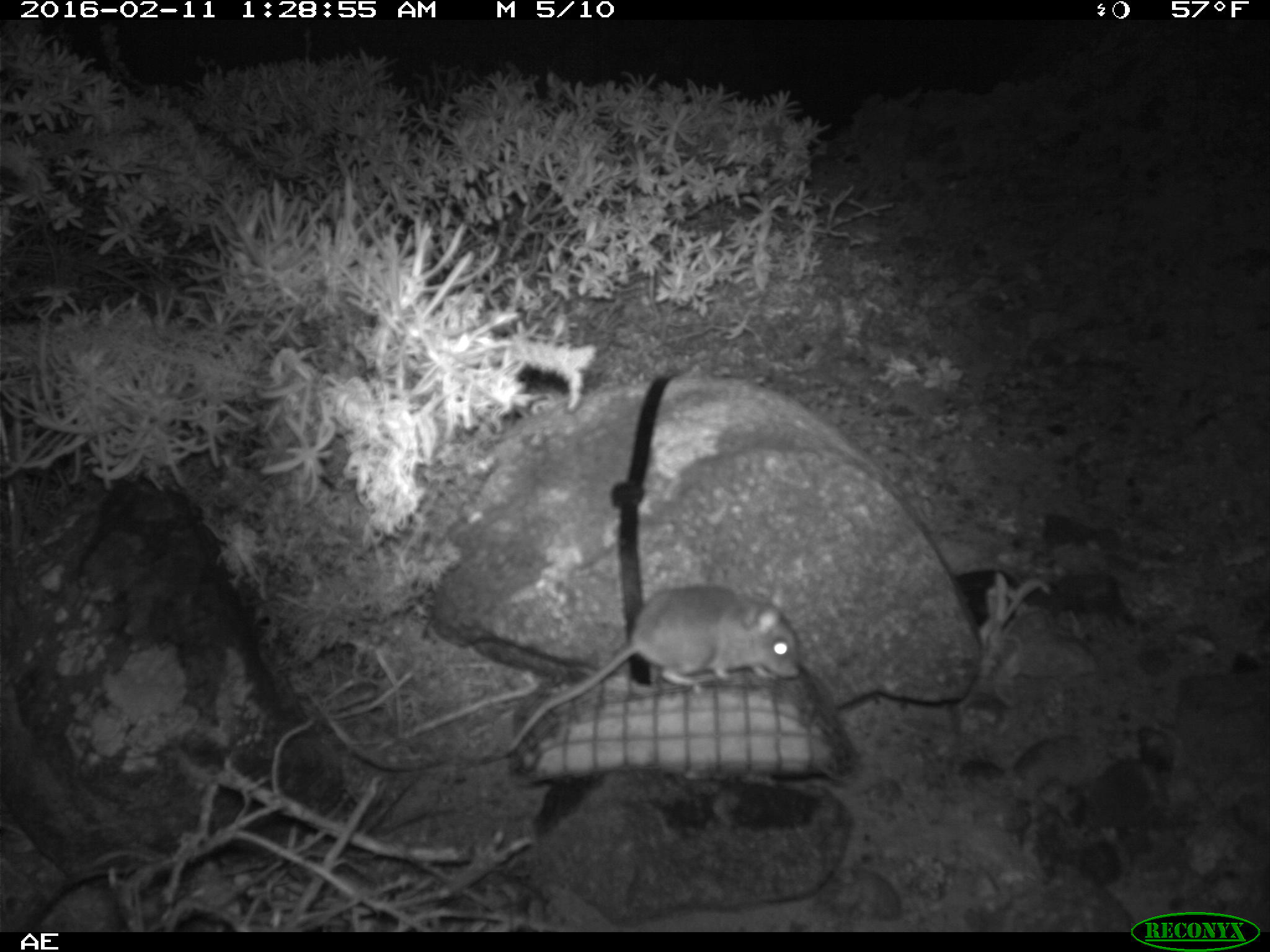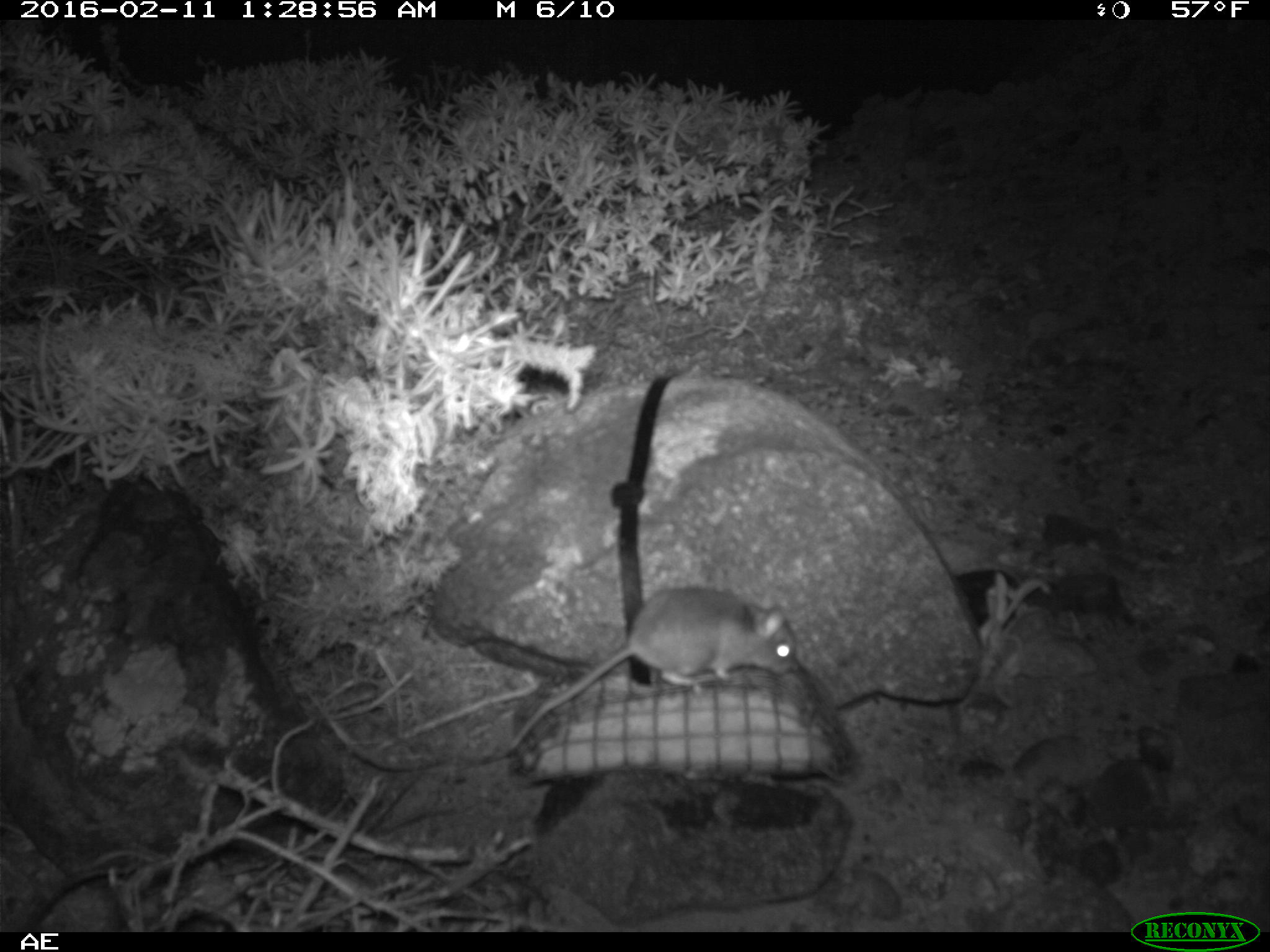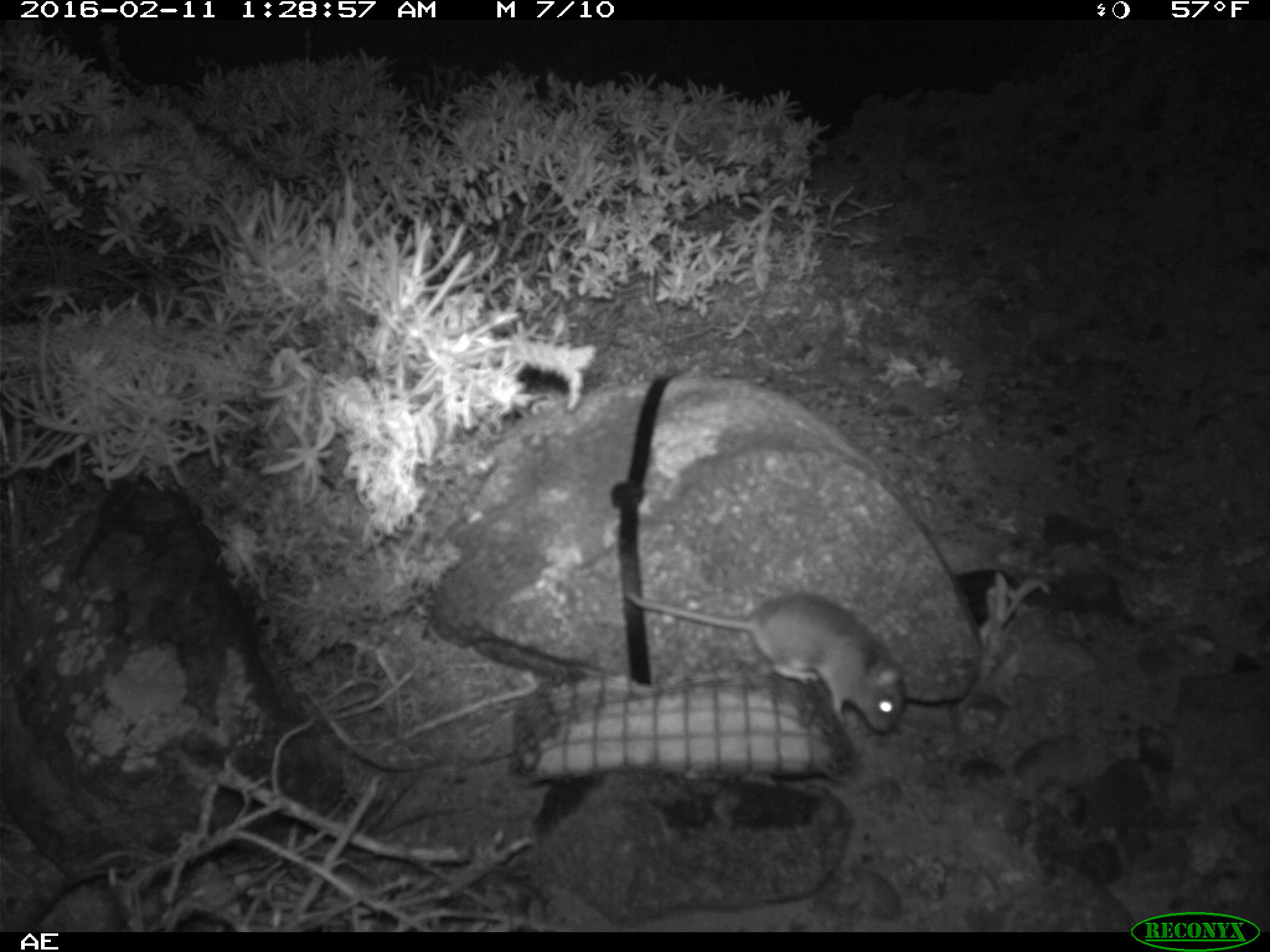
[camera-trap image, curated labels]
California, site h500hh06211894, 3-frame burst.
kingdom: Animalia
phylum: Chordata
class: Mammalia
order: Rodentia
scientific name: Rodentia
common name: rodent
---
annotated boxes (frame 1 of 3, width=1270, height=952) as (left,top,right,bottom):
rodent: (482,587,803,761)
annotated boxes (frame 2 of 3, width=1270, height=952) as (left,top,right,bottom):
rodent: (502,589,804,756)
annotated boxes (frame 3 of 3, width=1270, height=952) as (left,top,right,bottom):
rodent: (623,575,904,744)